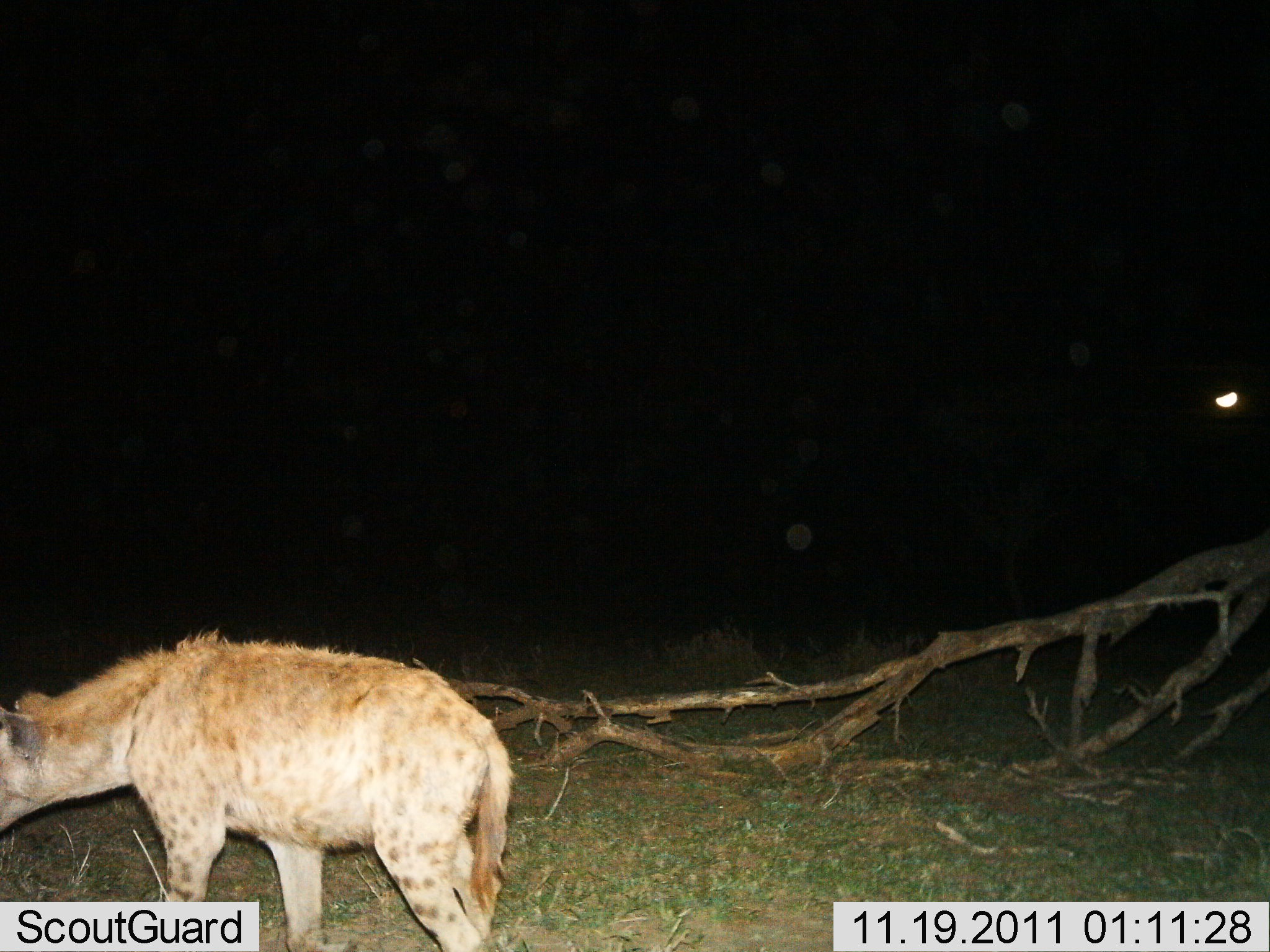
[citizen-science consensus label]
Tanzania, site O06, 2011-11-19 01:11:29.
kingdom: Animalia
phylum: Chordata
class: Mammalia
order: Carnivora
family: Hyaenidae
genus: Crocuta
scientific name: Crocuta crocuta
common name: spotted hyena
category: hyenaspotted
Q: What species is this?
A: Hyenaspotted (spotted hyena) (Crocuta crocuta).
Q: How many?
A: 1.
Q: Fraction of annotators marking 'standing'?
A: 91%.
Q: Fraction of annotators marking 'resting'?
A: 0%.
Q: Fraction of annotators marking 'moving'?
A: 9%.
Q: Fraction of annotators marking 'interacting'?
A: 0%.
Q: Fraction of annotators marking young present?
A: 0%.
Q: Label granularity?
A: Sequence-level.